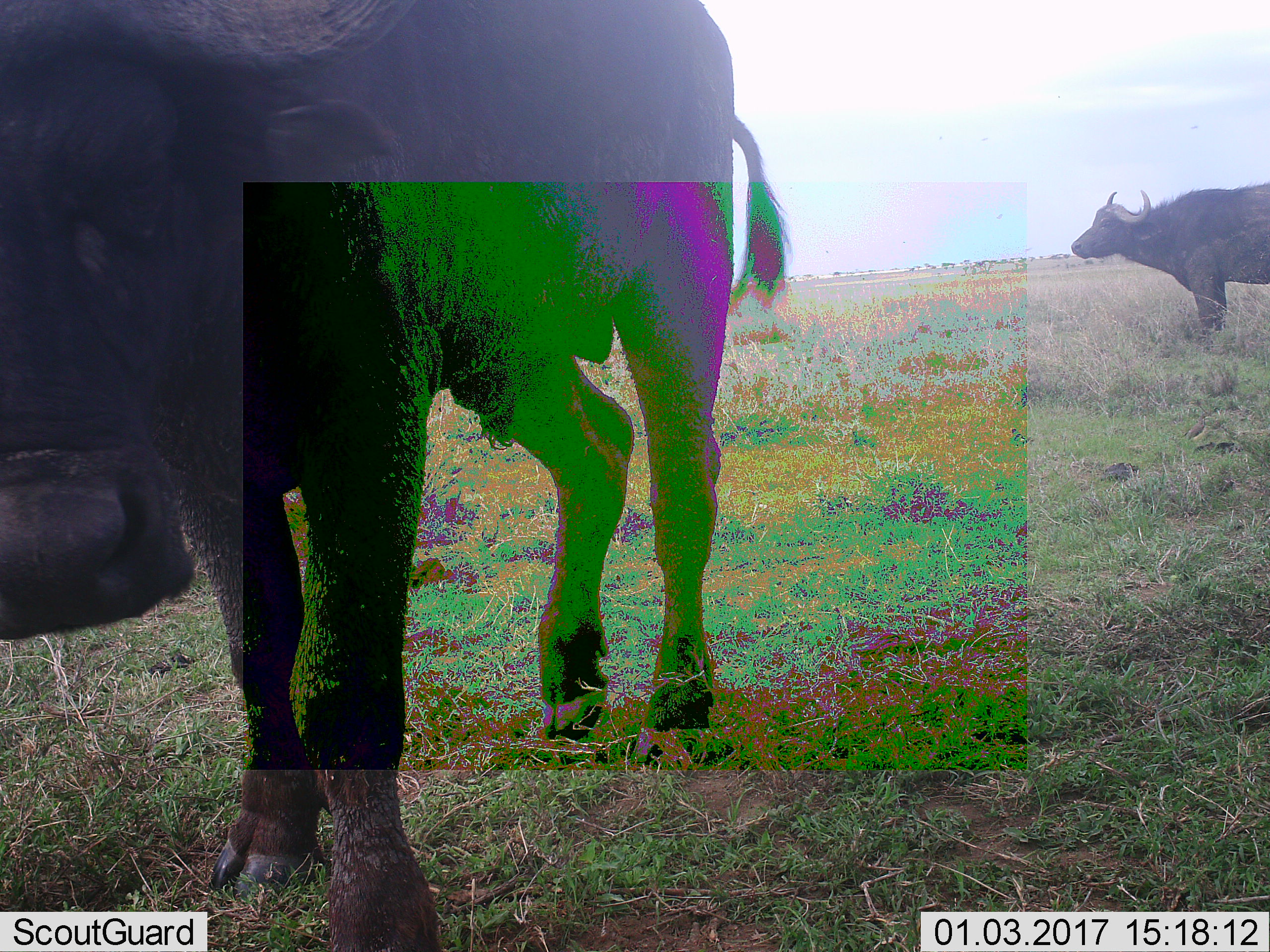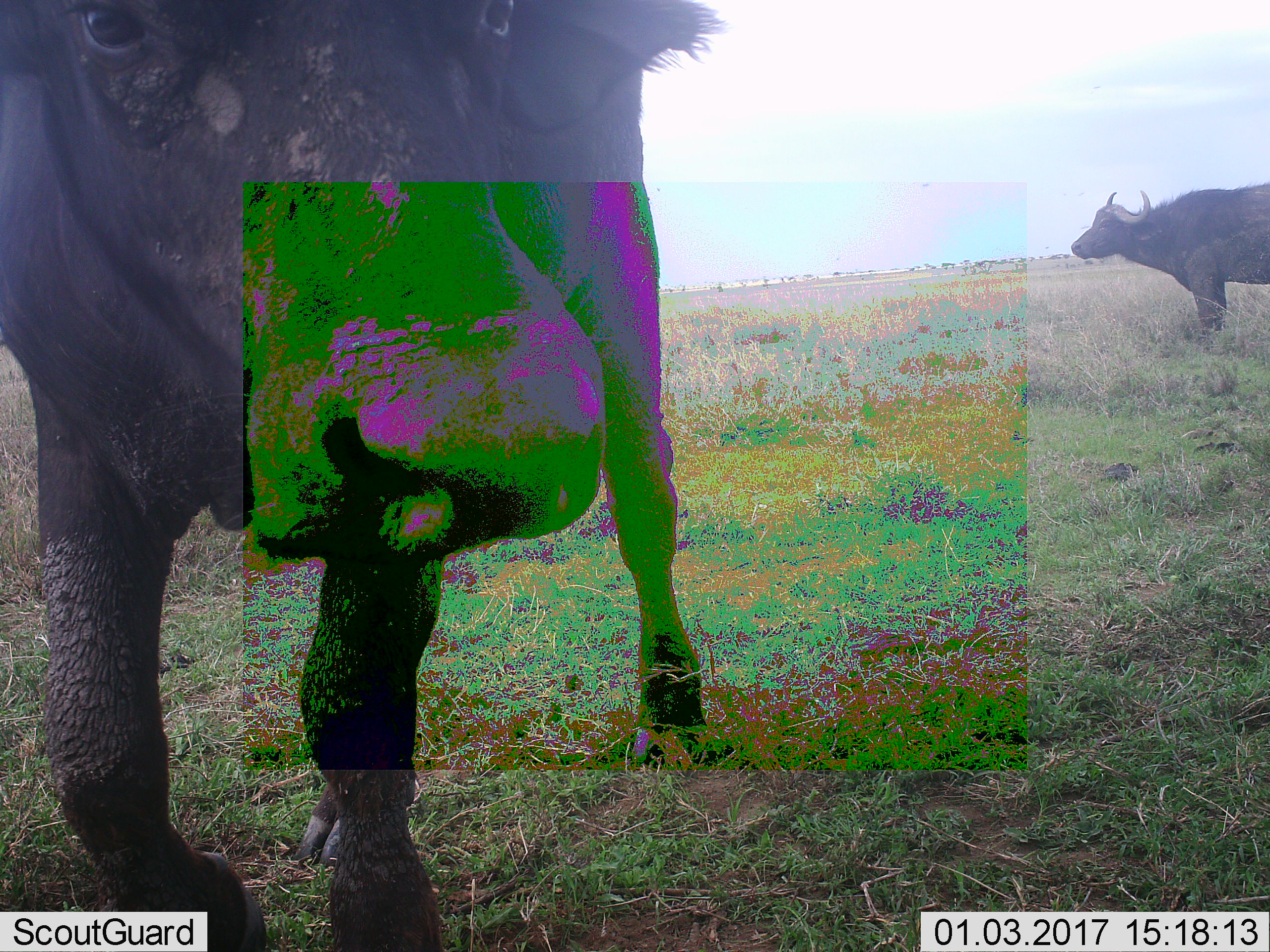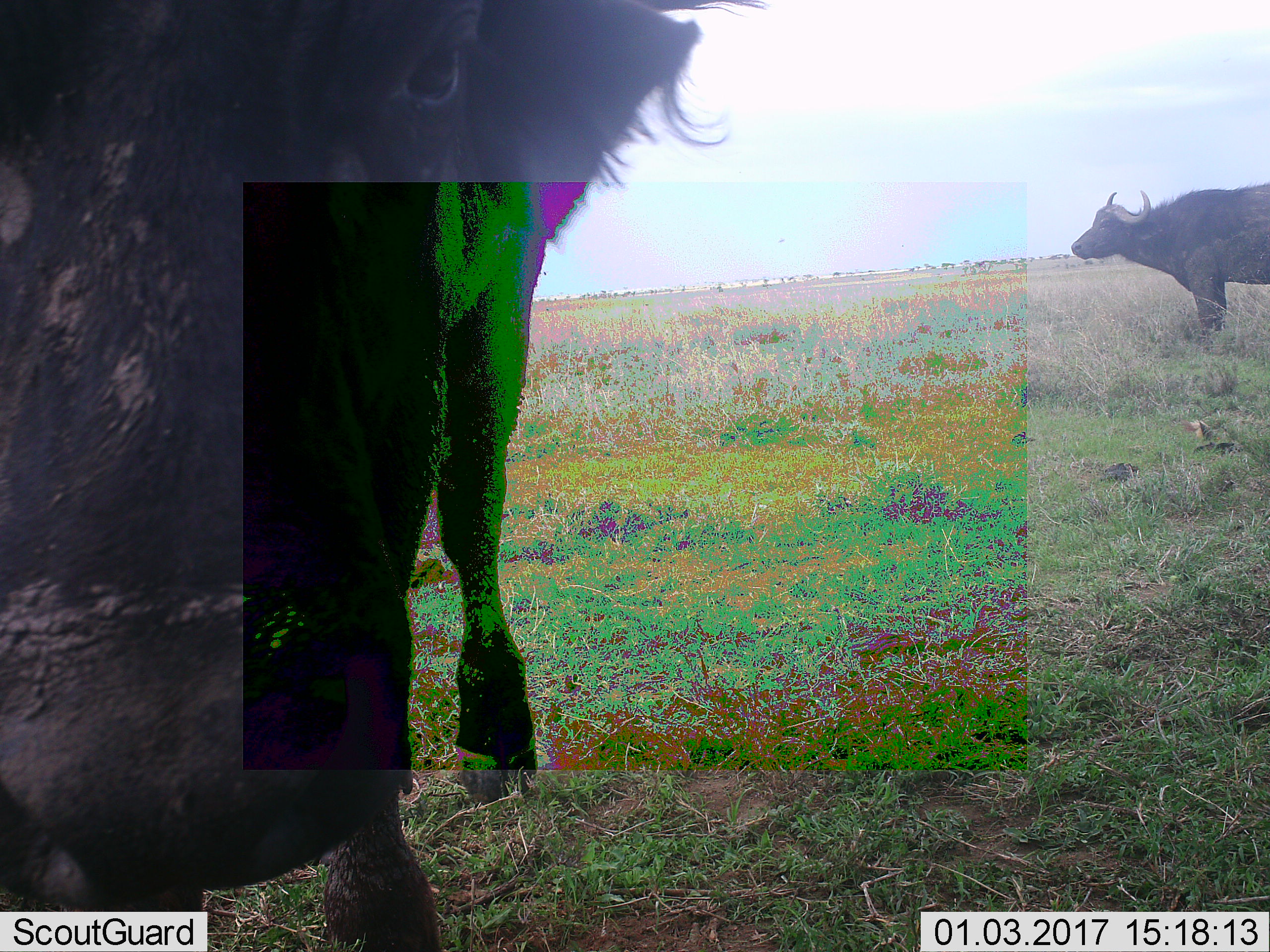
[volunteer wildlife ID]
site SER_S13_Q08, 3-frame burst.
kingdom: Animalia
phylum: Chordata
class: Mammalia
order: Artiodactyla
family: Bovidae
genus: Syncerus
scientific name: Syncerus caffer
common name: african buffalo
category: buffalo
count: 2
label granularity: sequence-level